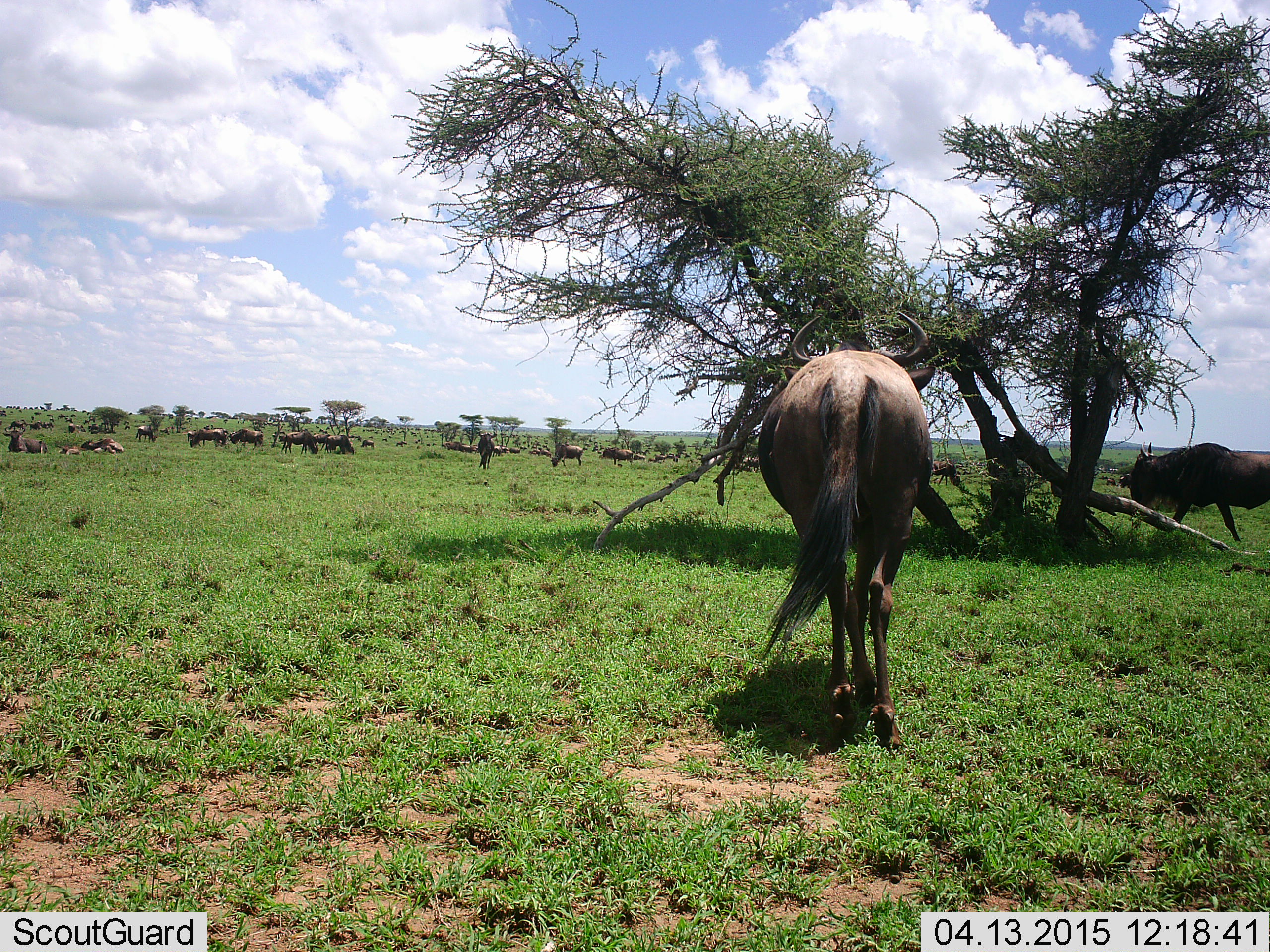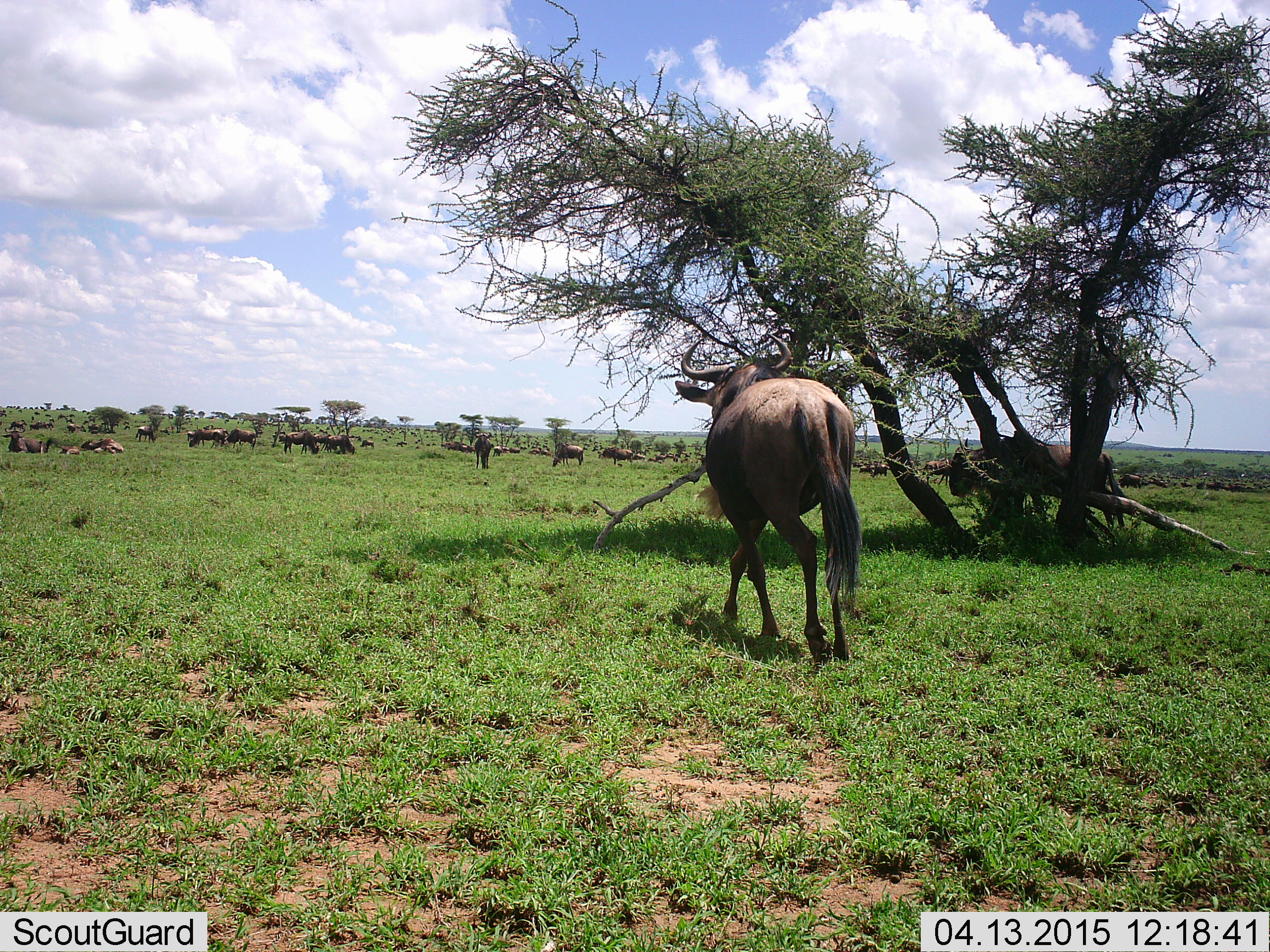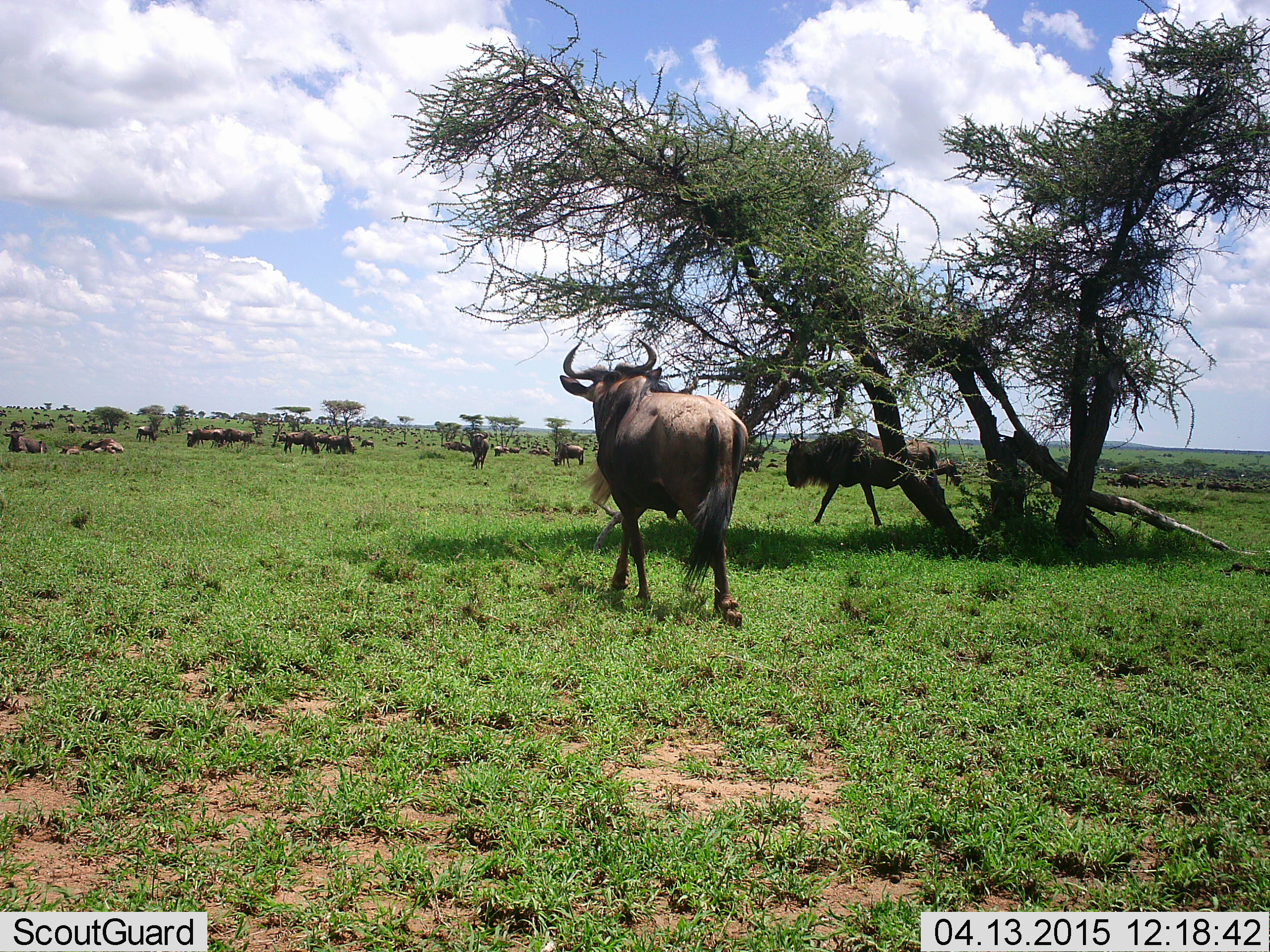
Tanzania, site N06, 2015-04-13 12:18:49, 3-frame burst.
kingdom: Animalia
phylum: Chordata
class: Mammalia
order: Artiodactyla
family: Bovidae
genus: Connochaetes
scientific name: Connochaetes taurinus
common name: blue wildebeest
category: wildebeest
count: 11-50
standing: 70%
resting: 60%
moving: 90%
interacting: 0%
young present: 0%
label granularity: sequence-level